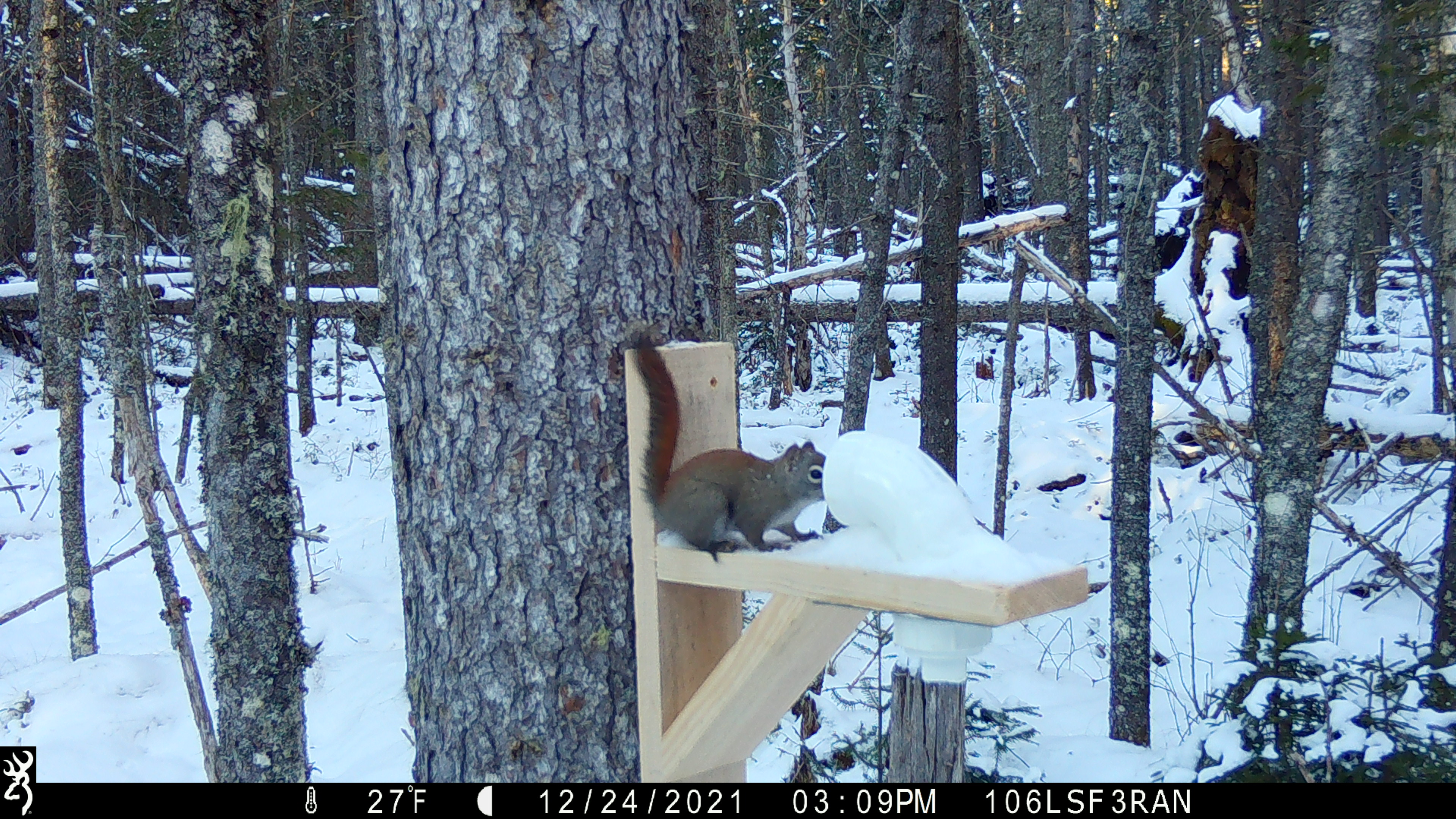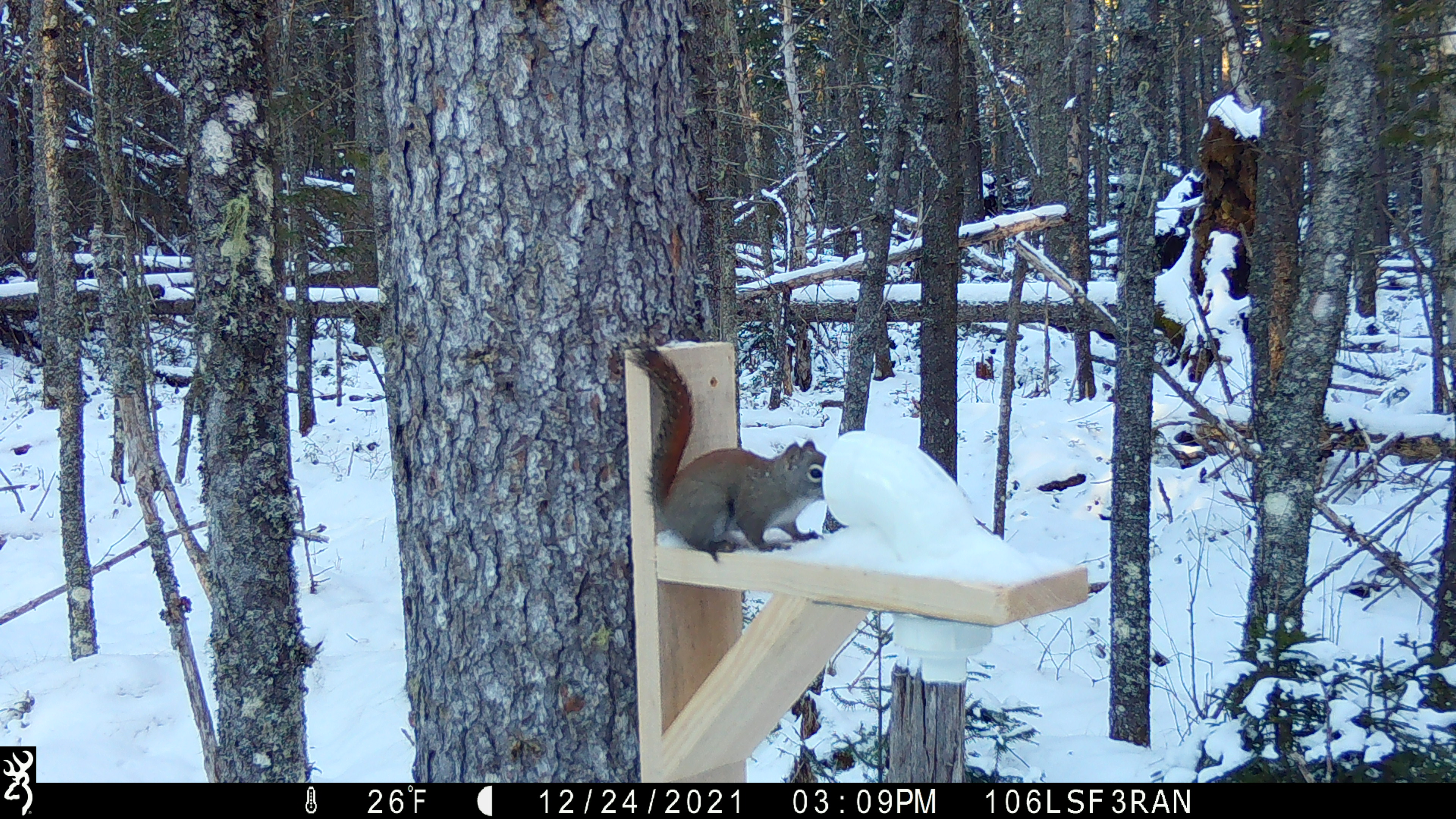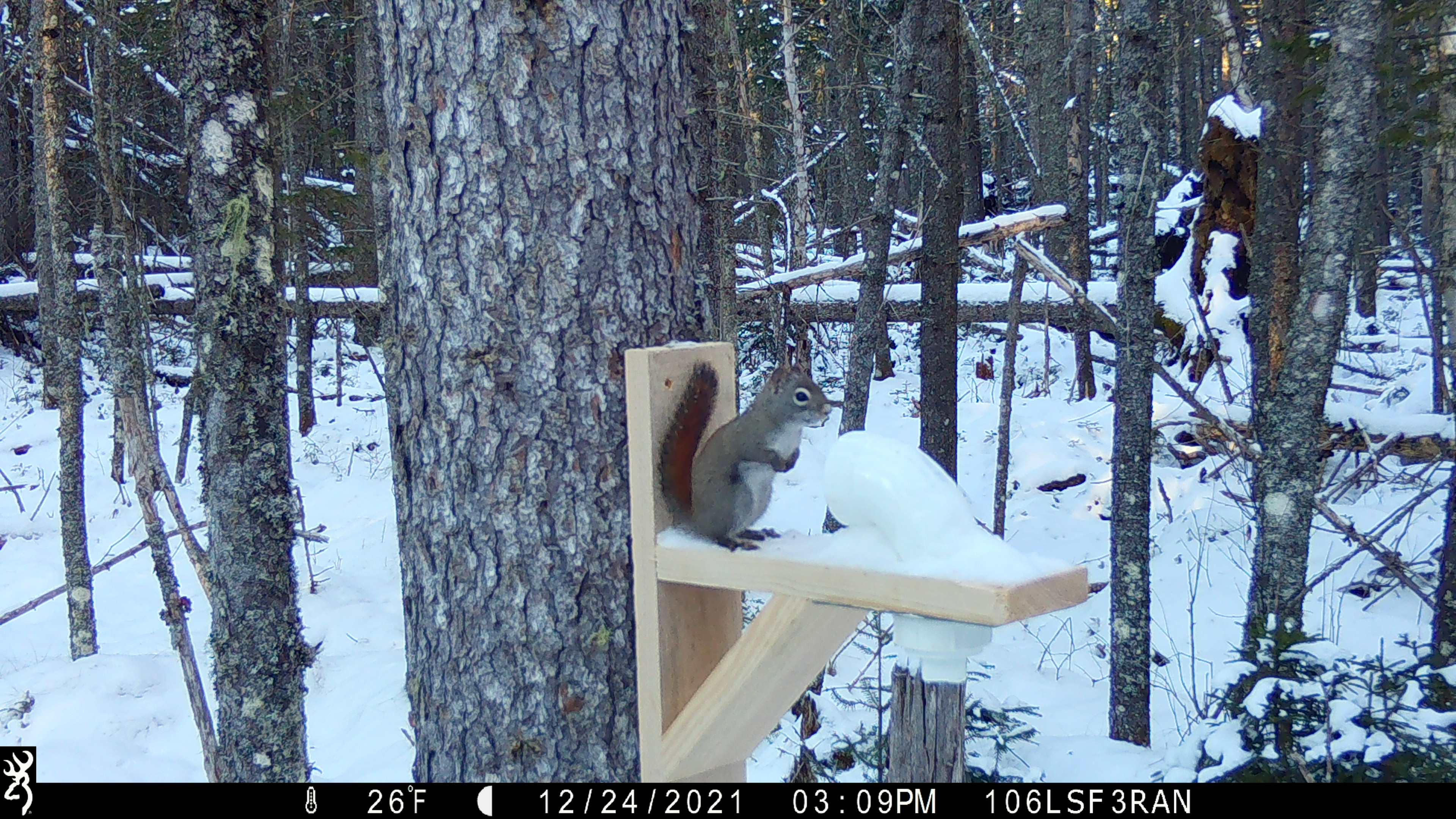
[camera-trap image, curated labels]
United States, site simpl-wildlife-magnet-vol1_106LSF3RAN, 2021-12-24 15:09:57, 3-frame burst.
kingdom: Animalia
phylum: Chordata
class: Mammalia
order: Rodentia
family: Sciuridae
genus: Tamiasciurus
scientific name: Tamiasciurus hudsonicus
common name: red squirrel